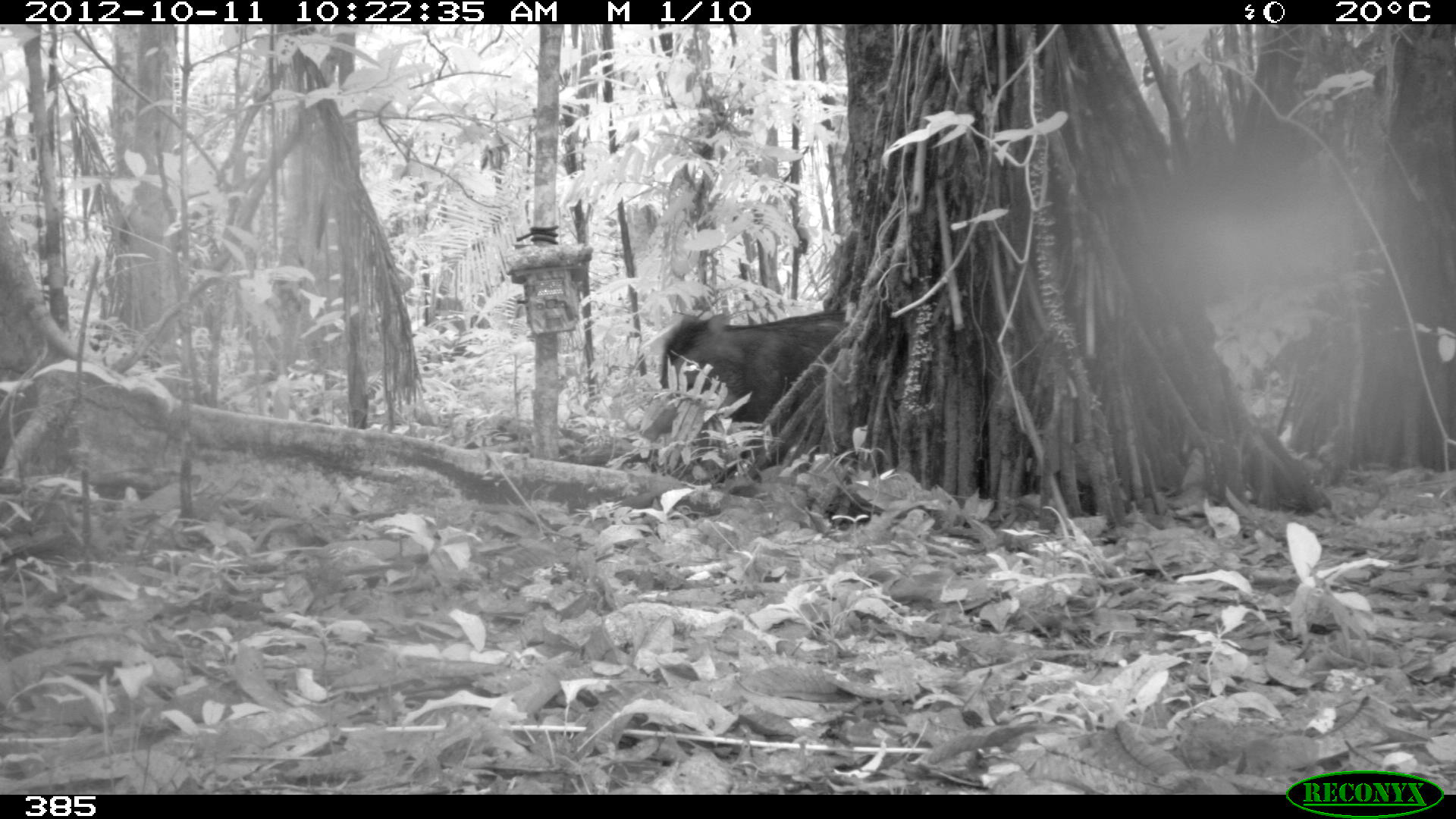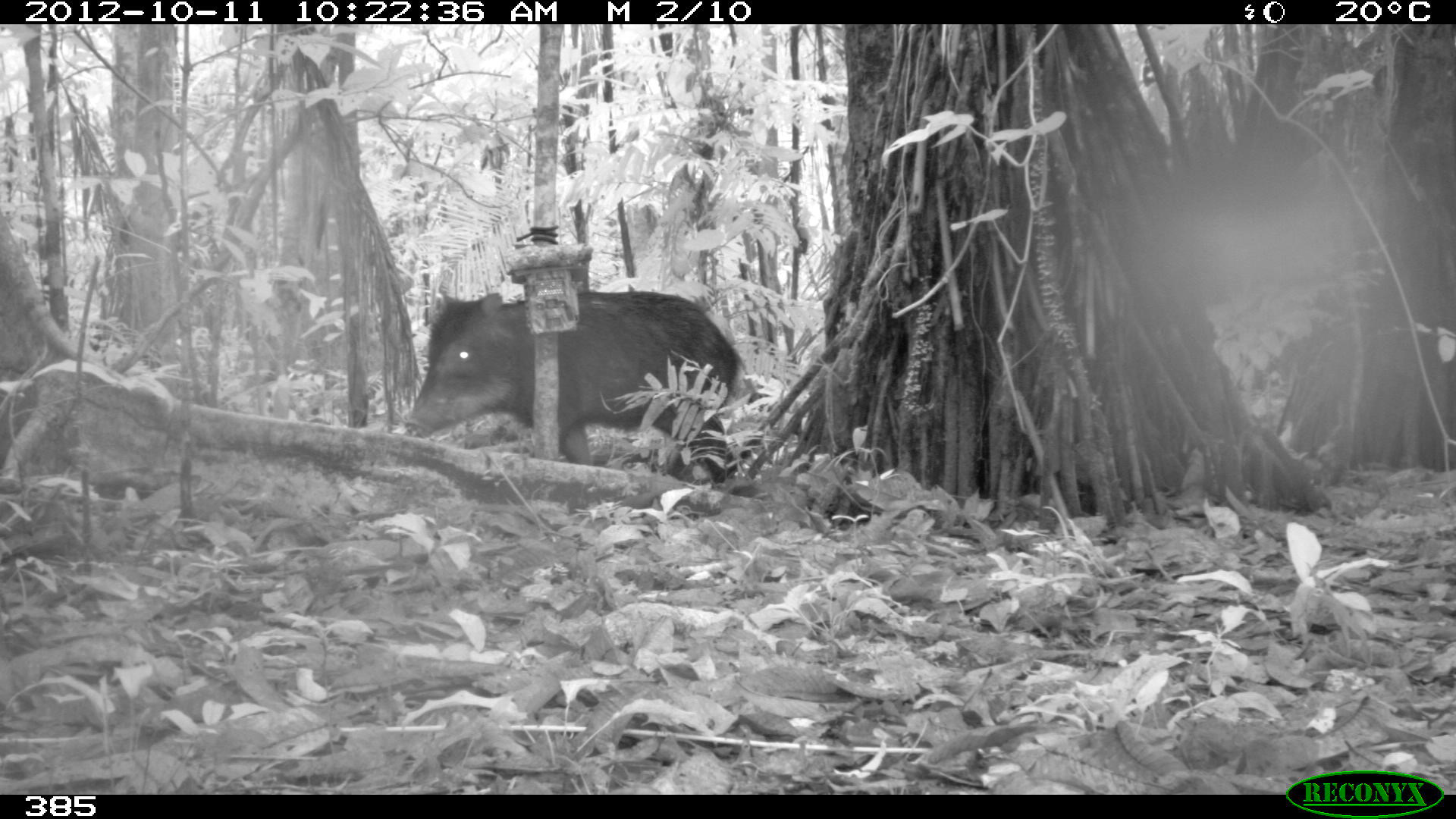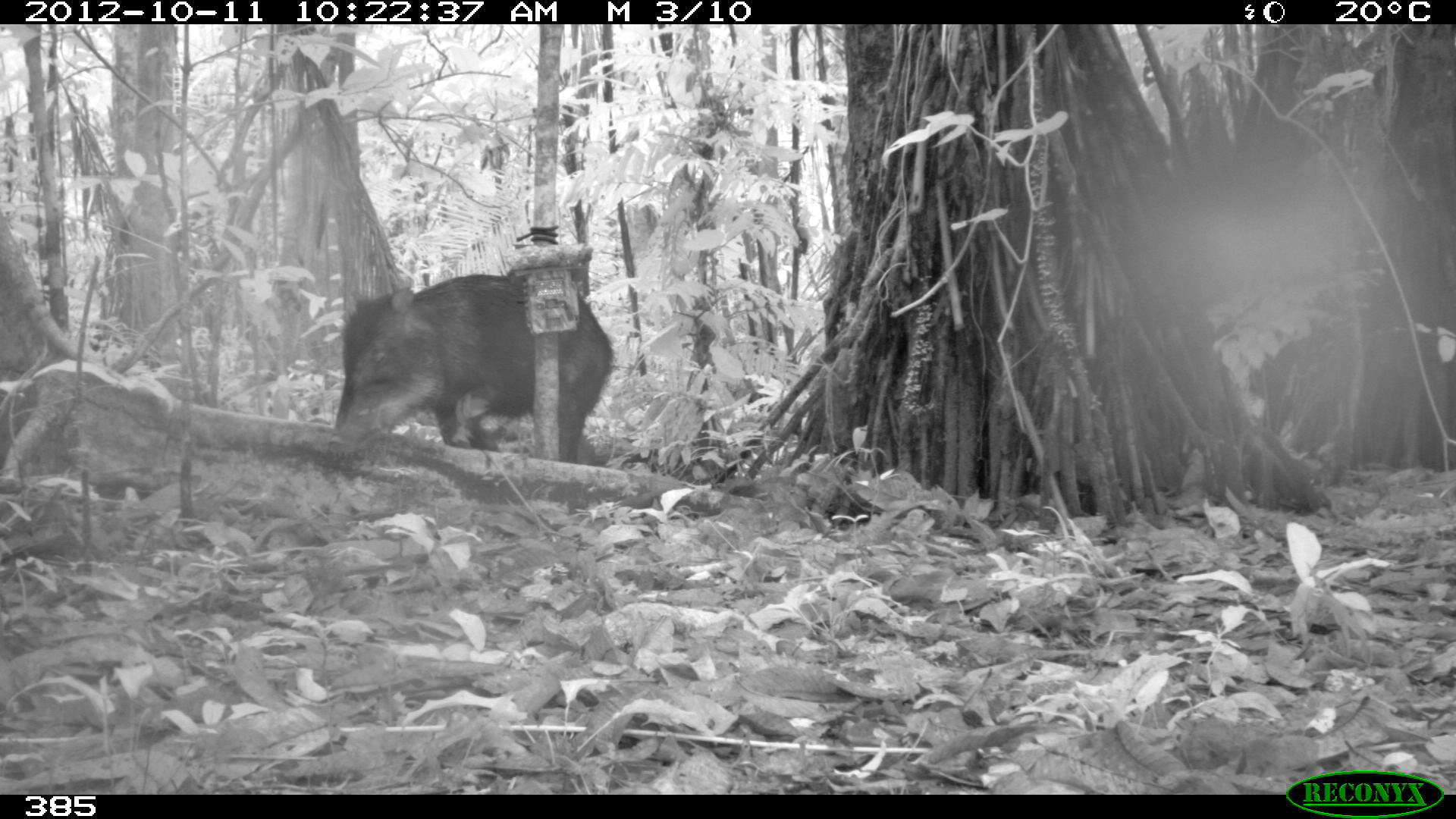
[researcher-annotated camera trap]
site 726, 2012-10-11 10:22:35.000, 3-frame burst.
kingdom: Animalia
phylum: Chordata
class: Mammalia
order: Artiodactyla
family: Tayassuidae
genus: Tayassu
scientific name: Tayassu pecari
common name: white-lipped peccary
Tayassu pecari (white-lipped peccary).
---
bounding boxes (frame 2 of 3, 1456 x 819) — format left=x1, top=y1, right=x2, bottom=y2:
tayassu pecari: left=403, top=290, right=745, bottom=483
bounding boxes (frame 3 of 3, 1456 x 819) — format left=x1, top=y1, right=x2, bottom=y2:
tayassu pecari: left=326, top=265, right=615, bottom=465